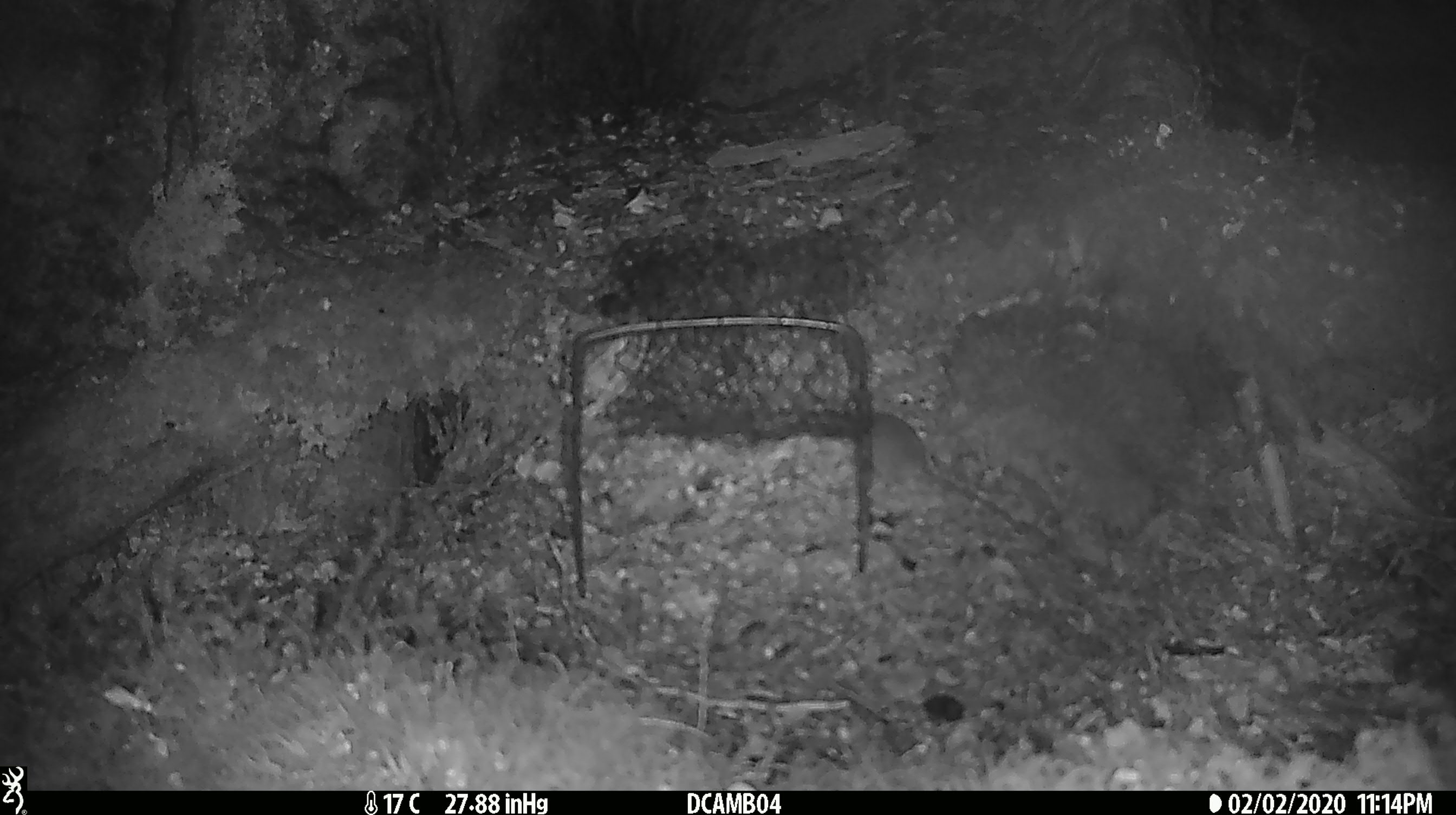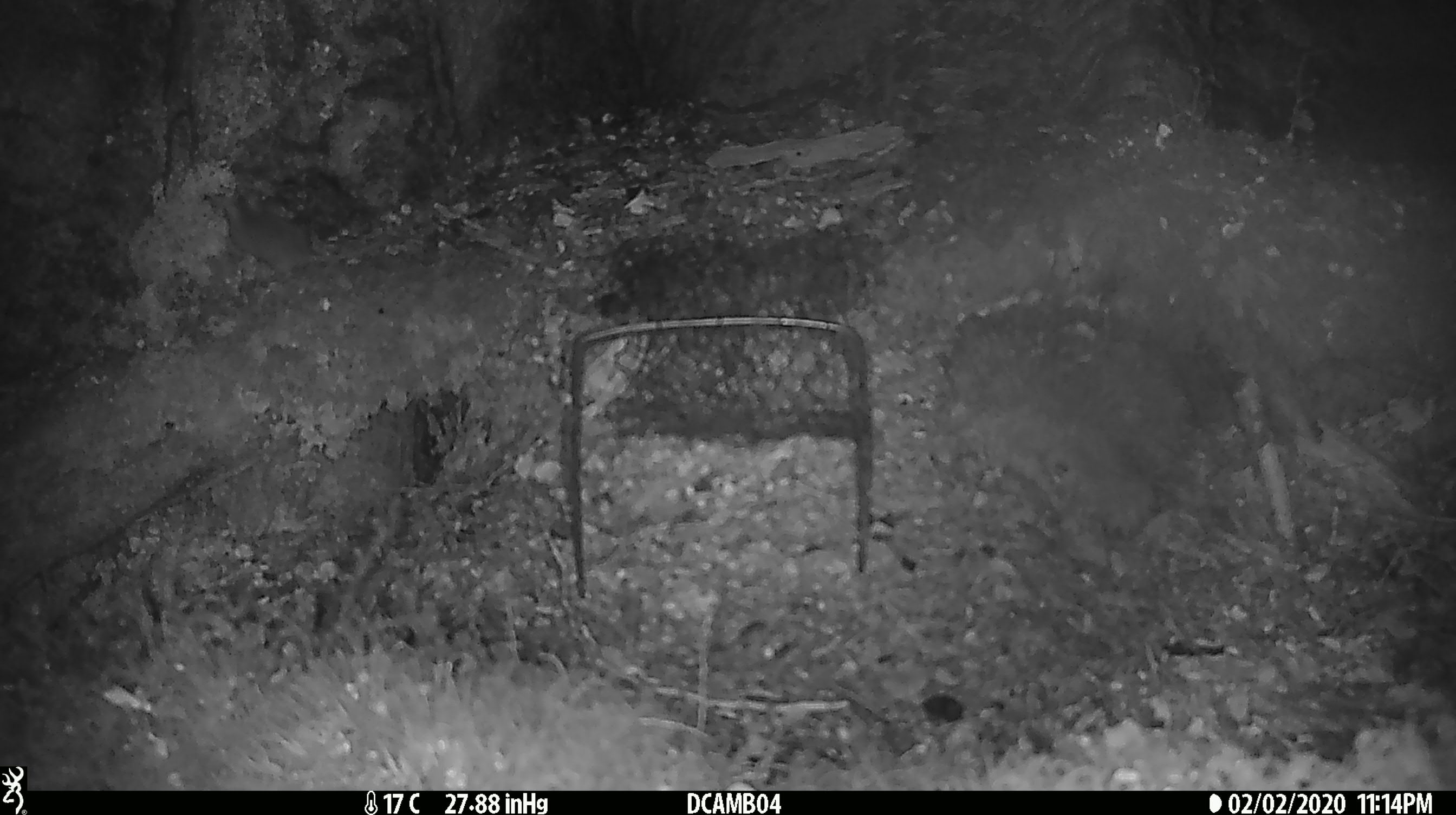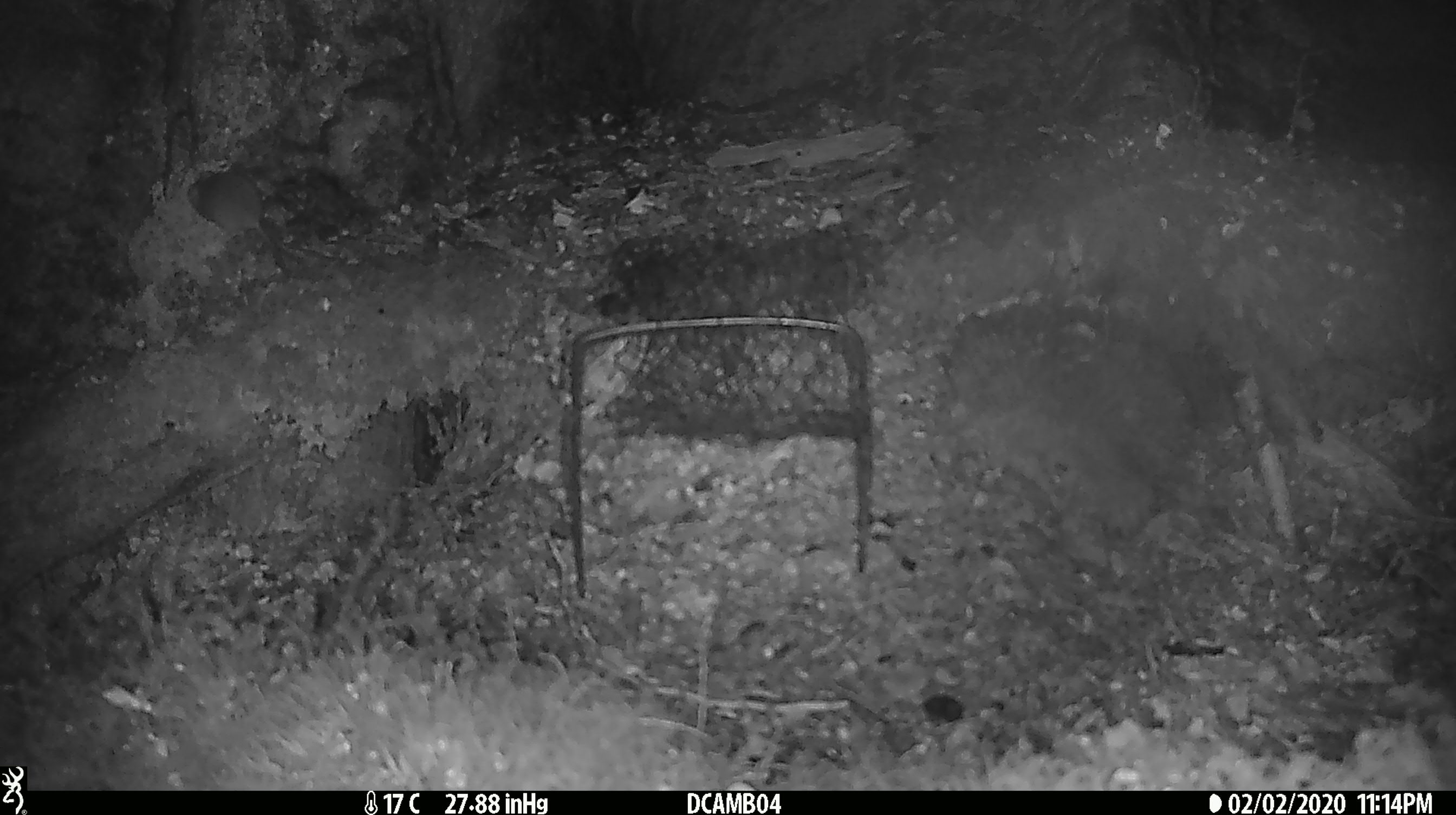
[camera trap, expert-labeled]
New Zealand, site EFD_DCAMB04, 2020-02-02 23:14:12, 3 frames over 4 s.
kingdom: Animalia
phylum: Chordata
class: Mammalia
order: Rodentia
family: Muridae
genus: Mus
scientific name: Mus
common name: mouse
Mouse (Mus).